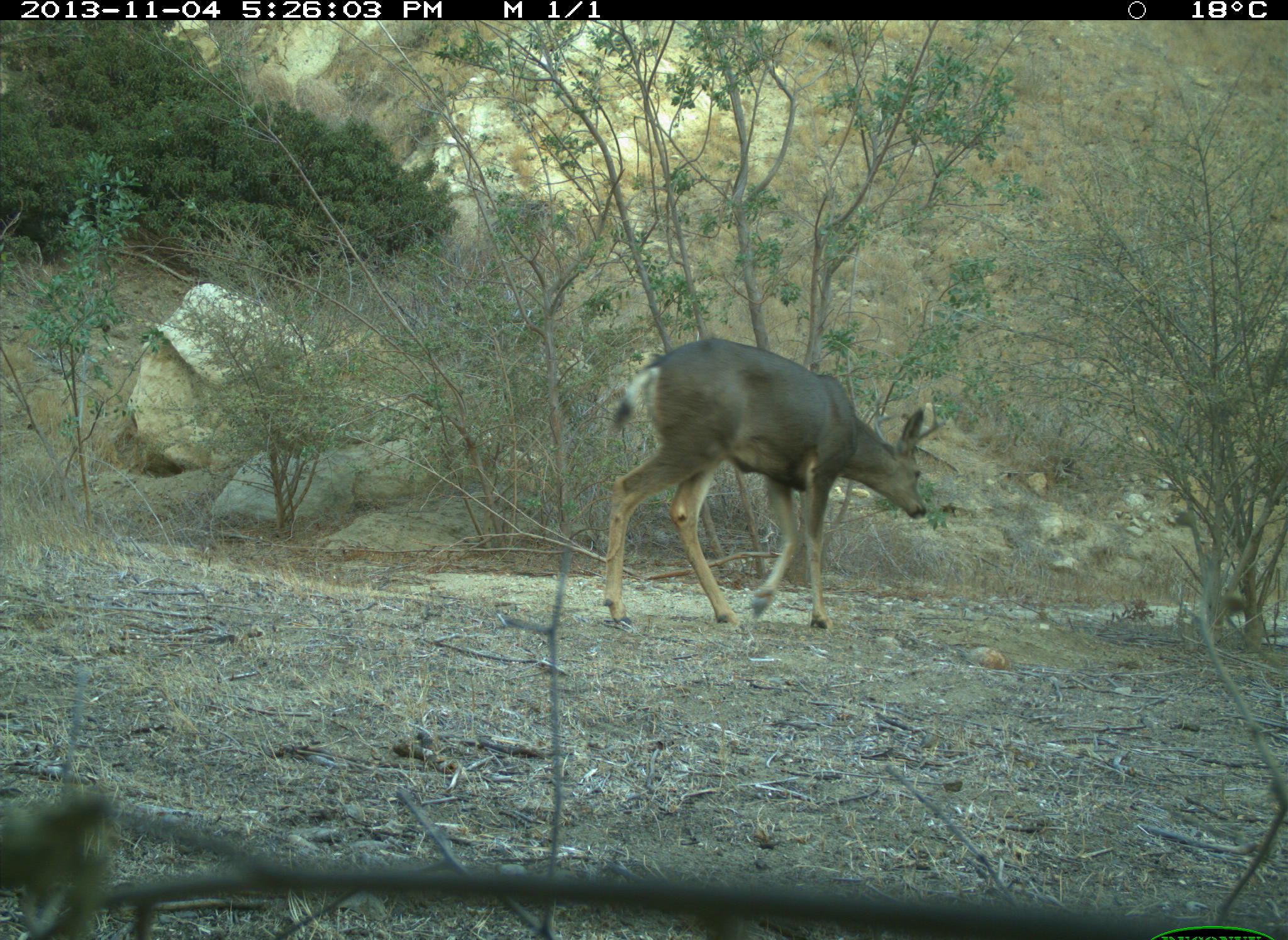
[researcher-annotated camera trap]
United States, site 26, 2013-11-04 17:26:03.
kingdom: Animalia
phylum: Chordata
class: Mammalia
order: Artiodactyla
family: Cervidae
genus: Odocoileus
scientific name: Odocoileus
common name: deer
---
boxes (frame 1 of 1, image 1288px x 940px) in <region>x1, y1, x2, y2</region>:
deer: <region>600, 335, 937, 631</region>